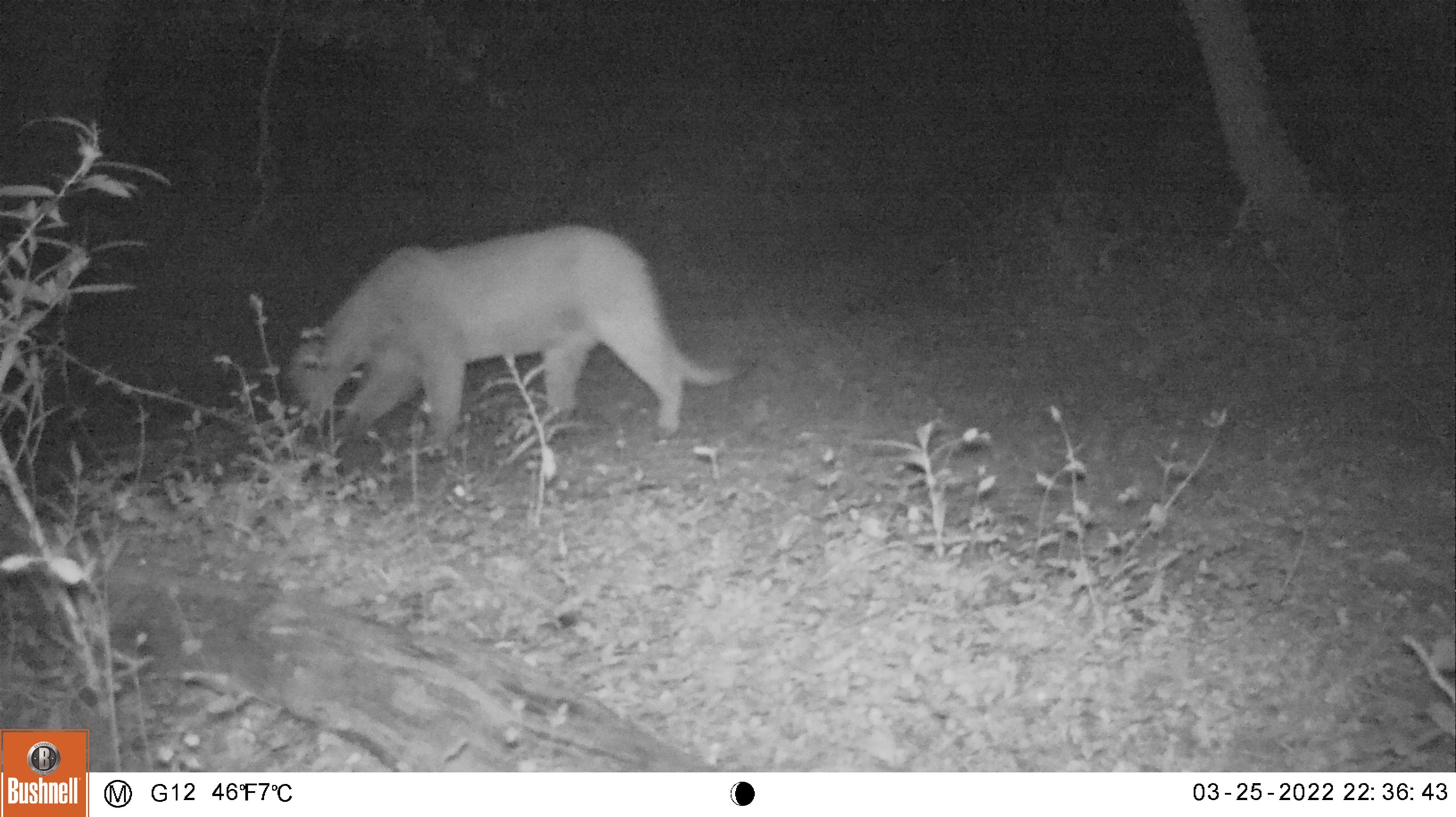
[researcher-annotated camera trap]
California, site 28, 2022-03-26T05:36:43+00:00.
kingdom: Animalia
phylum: Chordata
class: Mammalia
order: Carnivora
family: Felidae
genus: Puma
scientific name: Puma concolor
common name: puma